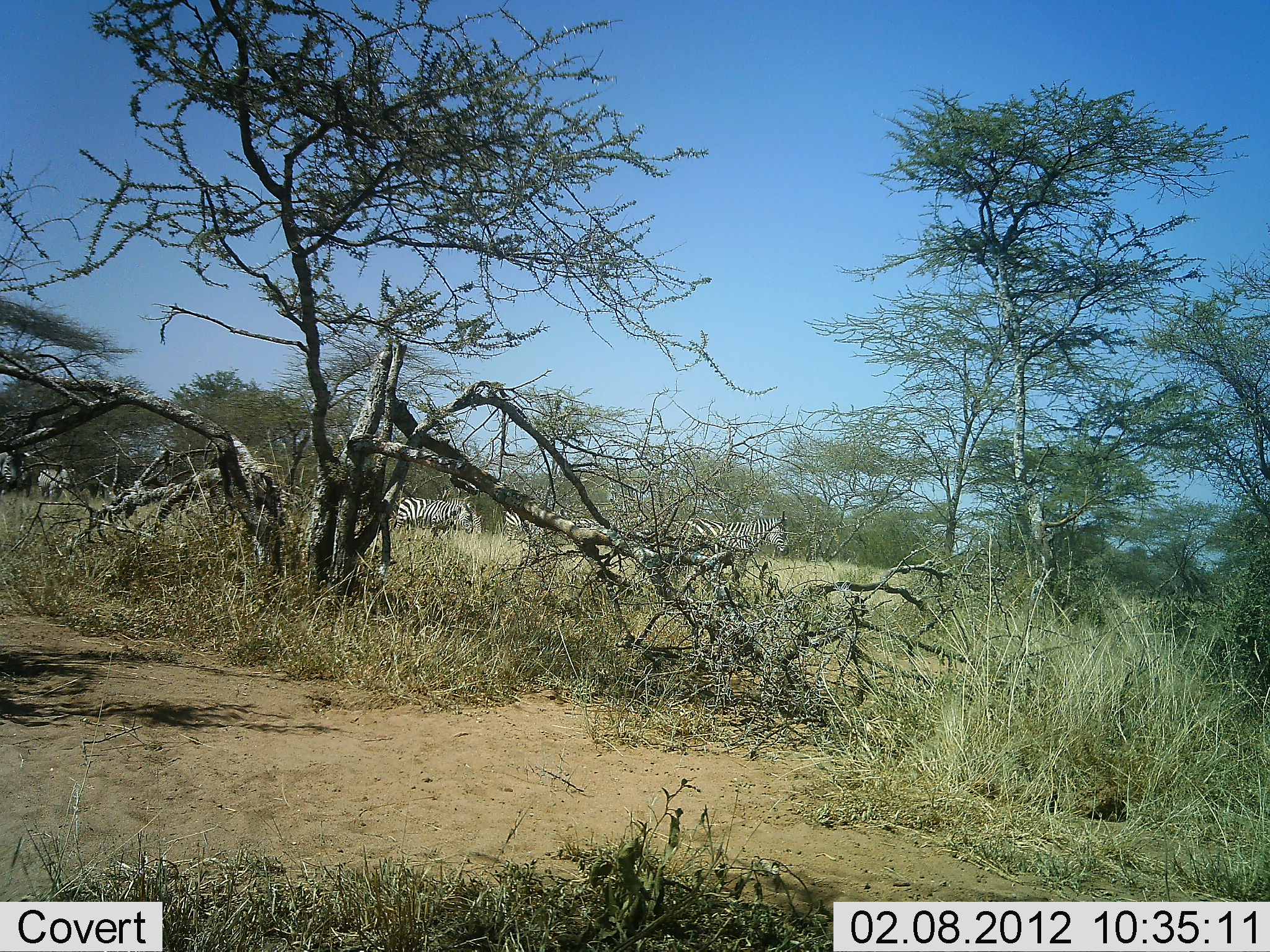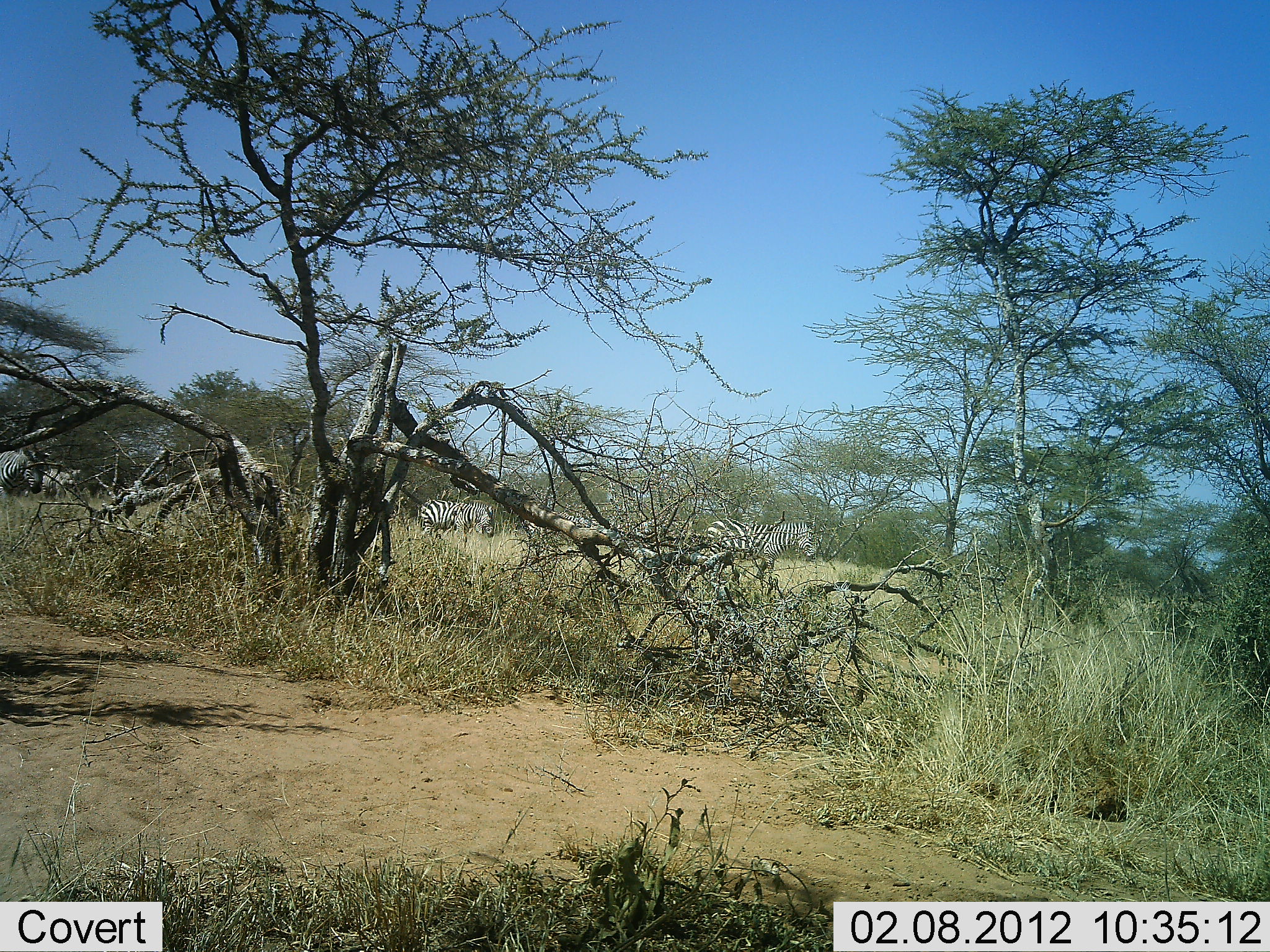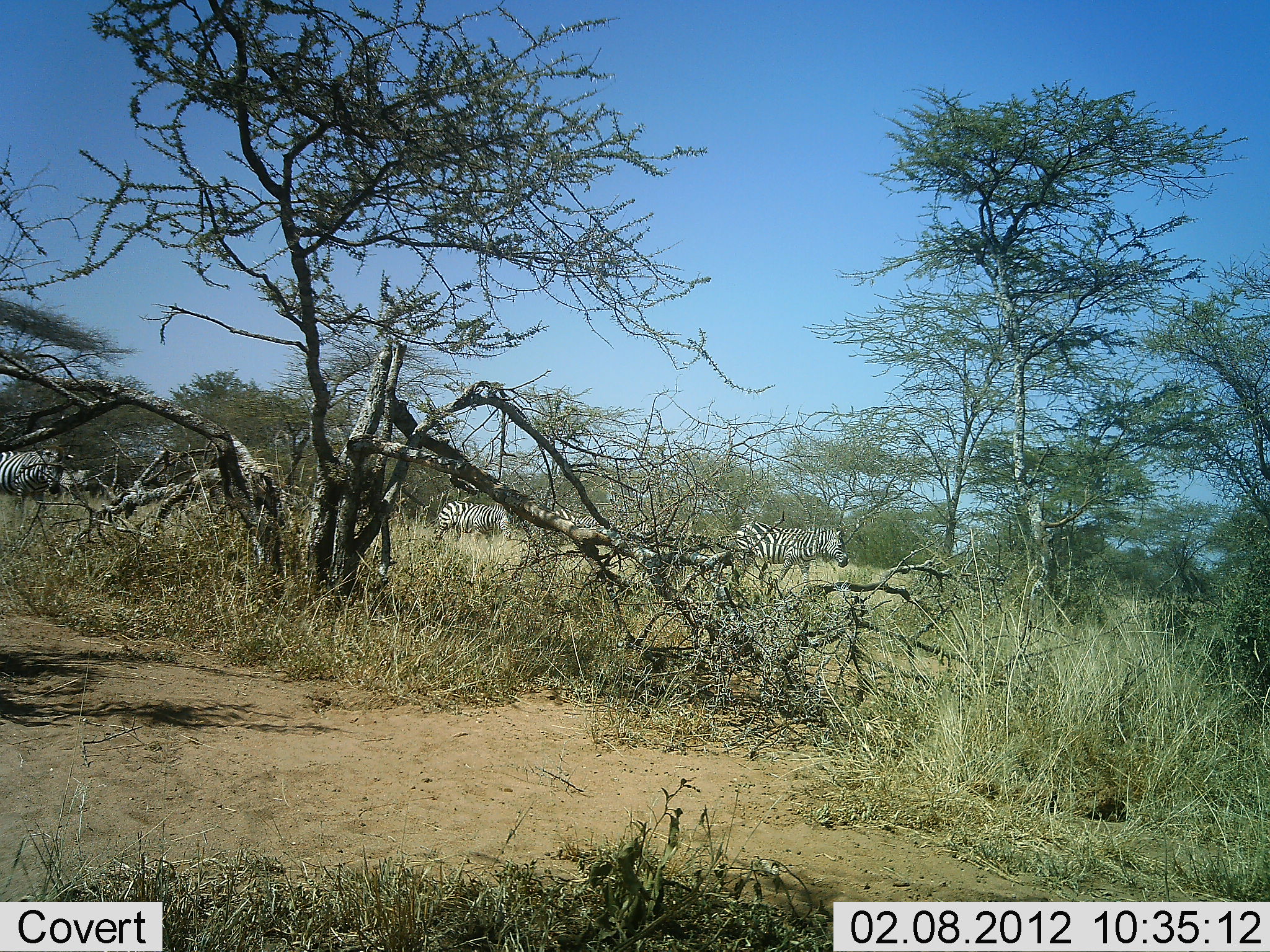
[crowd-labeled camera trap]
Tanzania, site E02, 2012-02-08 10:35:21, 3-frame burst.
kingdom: Animalia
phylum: Chordata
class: Mammalia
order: Perissodactyla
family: Equidae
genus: Equus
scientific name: Equus quagga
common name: plains zebra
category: zebra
Zebra (plains zebra) (Equus quagga), count 5. Behavior (volunteer vote fractions): standing 0%, resting 0%, moving 100%, interacting 0%. Young present (vote fraction): 0%. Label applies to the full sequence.